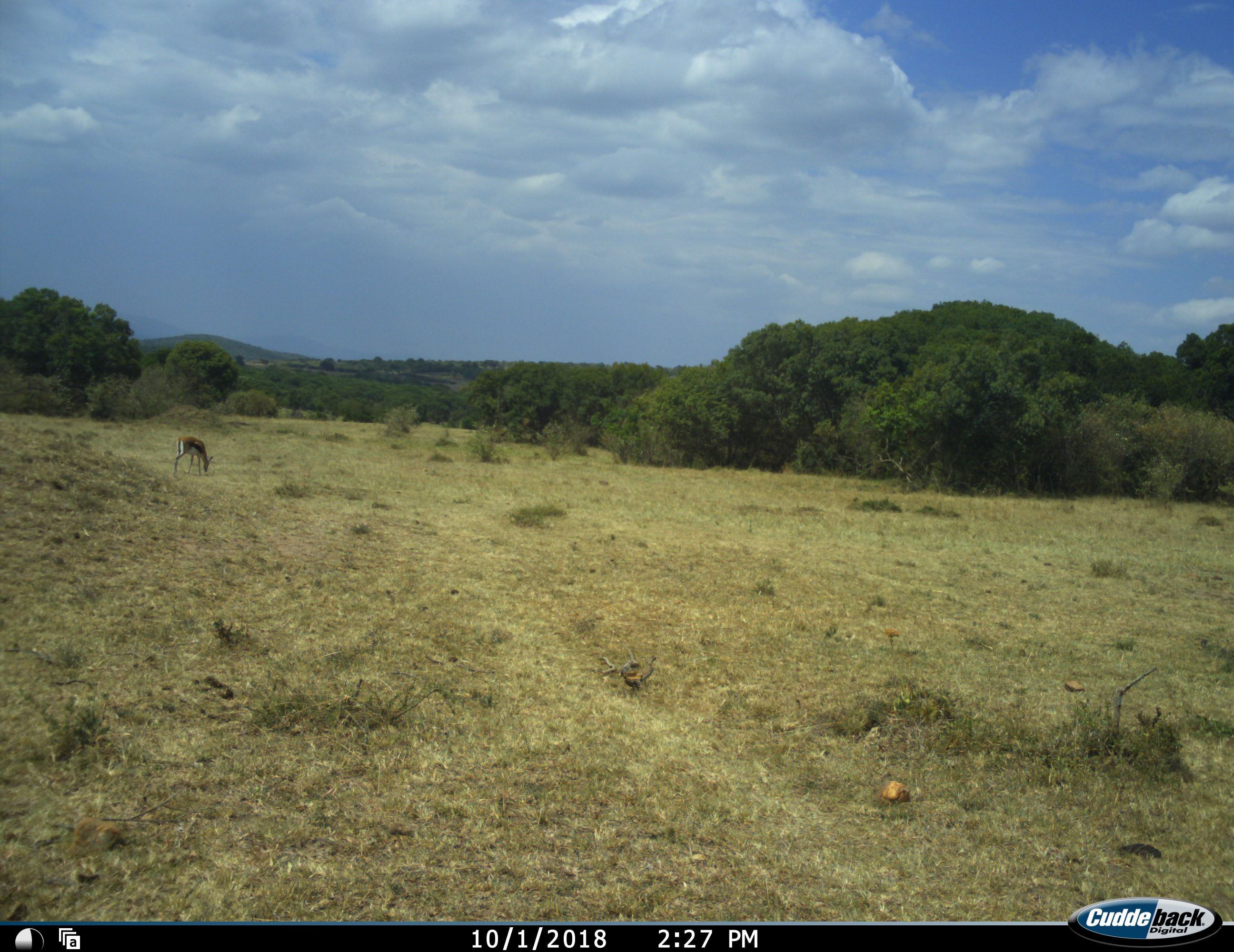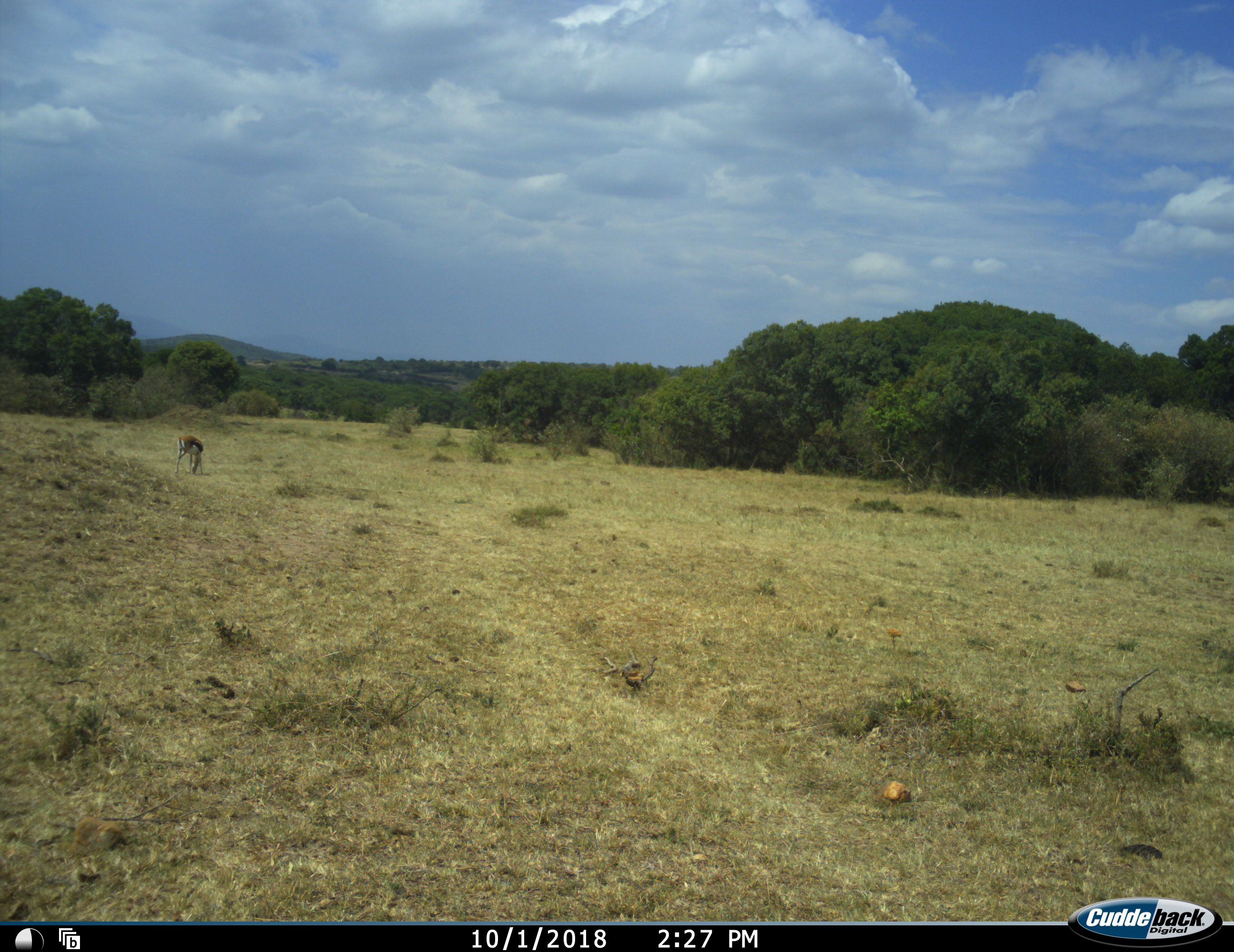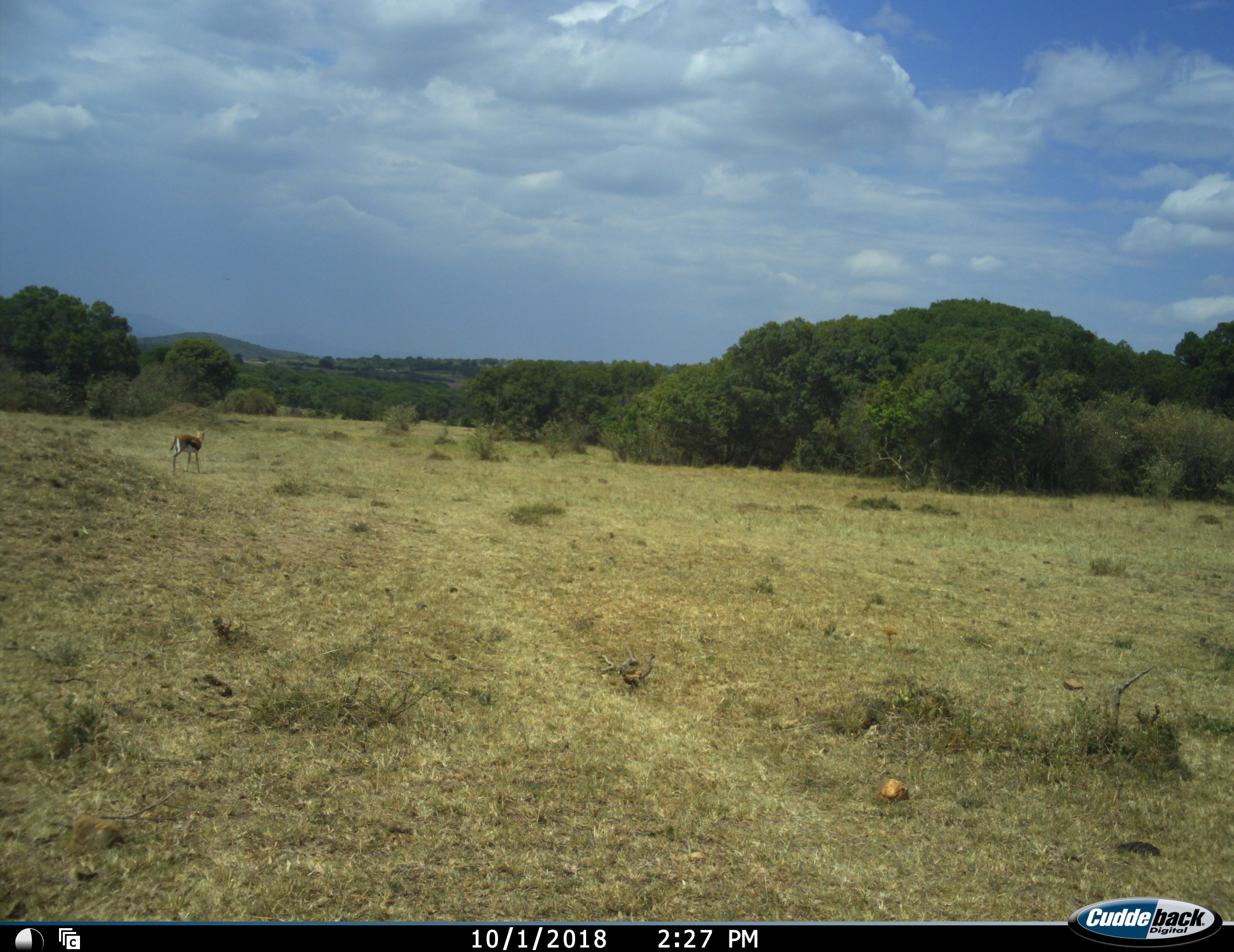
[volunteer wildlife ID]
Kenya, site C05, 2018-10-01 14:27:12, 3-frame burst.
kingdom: Animalia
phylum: Chordata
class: Mammalia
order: Artiodactyla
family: Bovidae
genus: Eudorcas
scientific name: Eudorcas thomsonii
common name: thomson's gazelle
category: gazellethomsons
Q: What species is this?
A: Gazellethomsons (thomson's gazelle) (Eudorcas thomsonii).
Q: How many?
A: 1.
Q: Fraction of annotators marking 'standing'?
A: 25%.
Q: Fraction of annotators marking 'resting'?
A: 0%.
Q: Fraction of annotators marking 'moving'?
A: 25%.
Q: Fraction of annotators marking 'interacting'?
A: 0%.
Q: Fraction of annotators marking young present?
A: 0%.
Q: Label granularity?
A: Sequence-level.